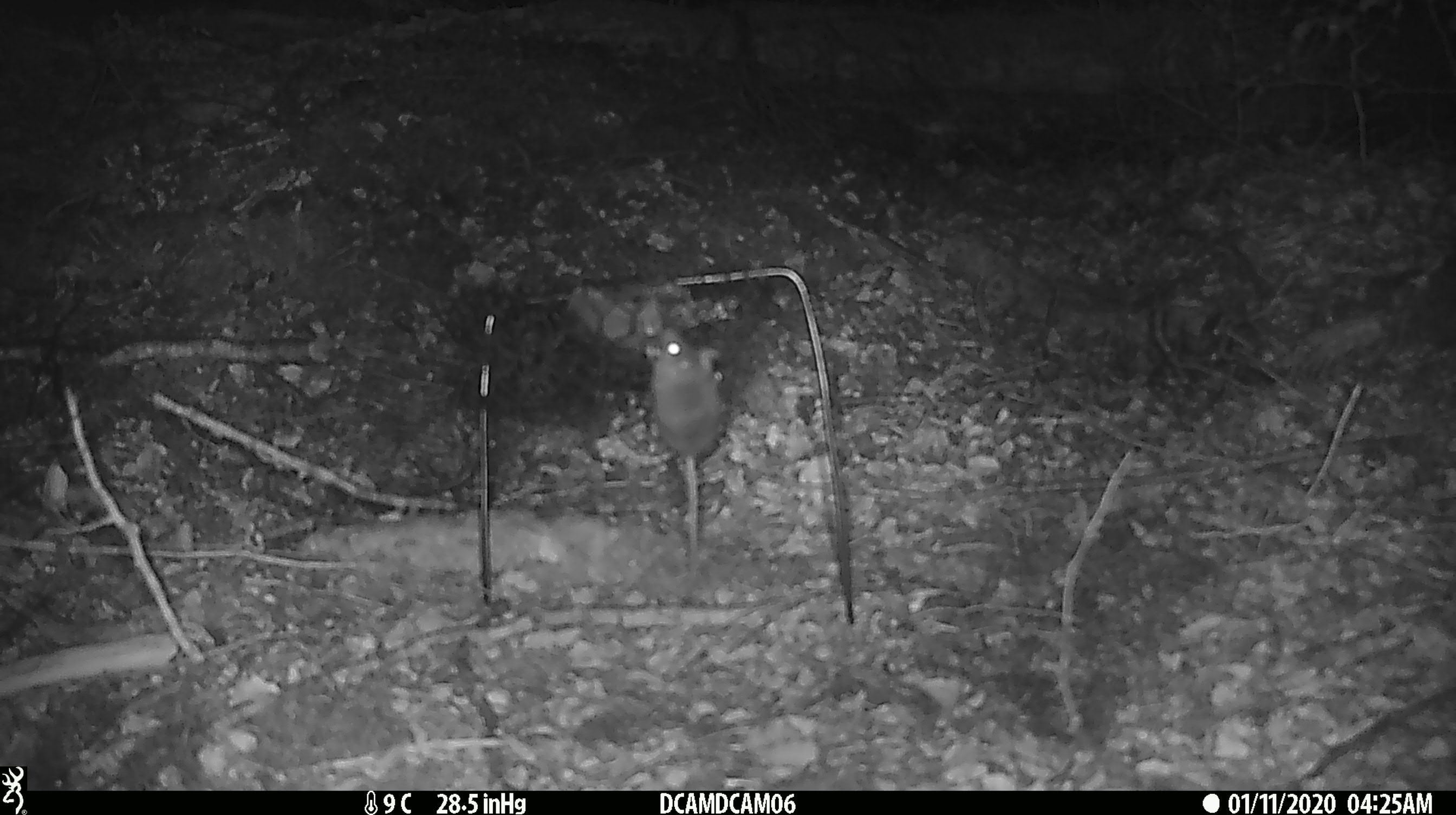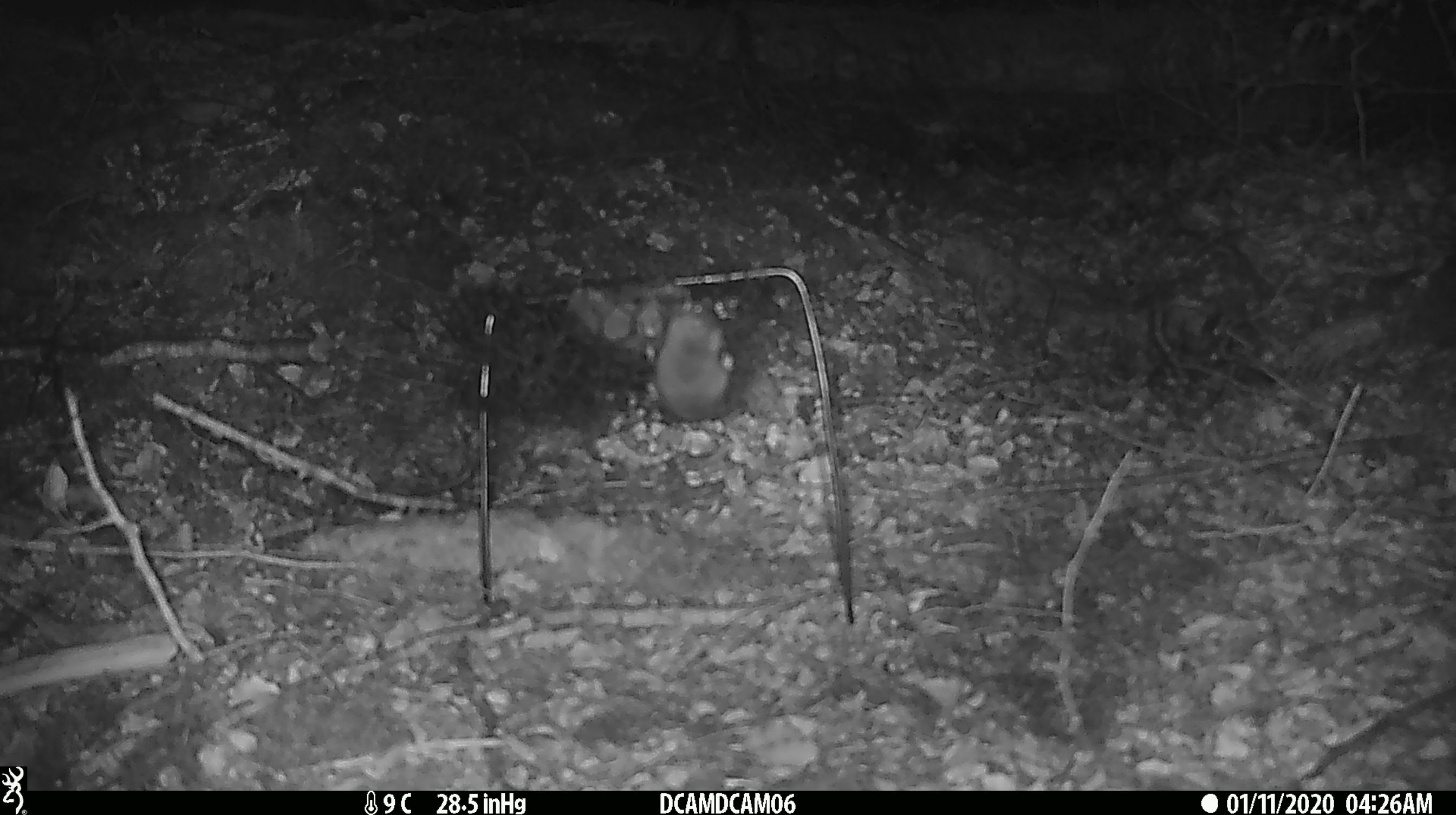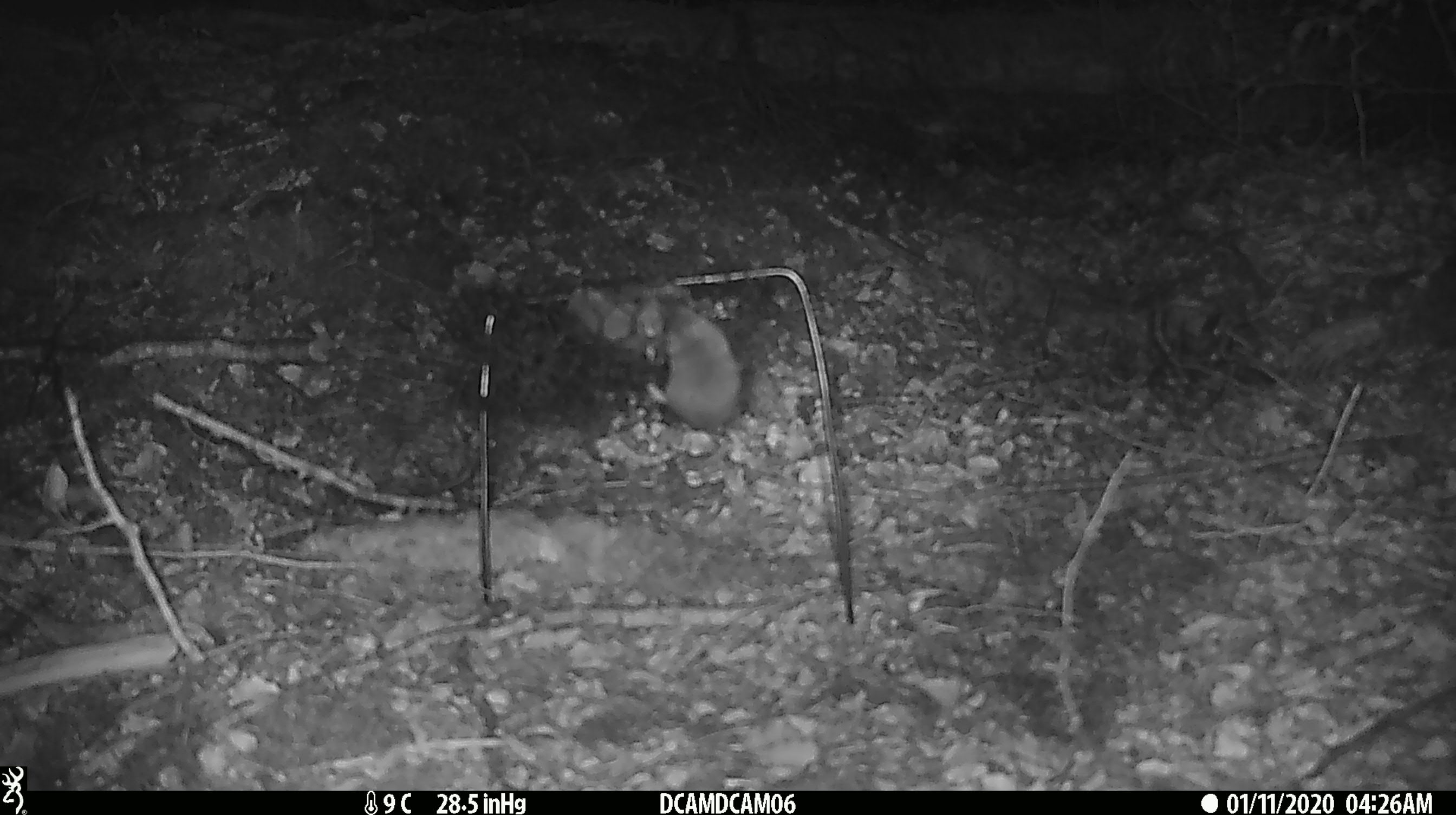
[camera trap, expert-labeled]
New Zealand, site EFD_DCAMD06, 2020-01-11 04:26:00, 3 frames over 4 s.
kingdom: Animalia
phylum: Chordata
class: Mammalia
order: Rodentia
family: Muridae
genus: Mus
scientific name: Mus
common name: mouse